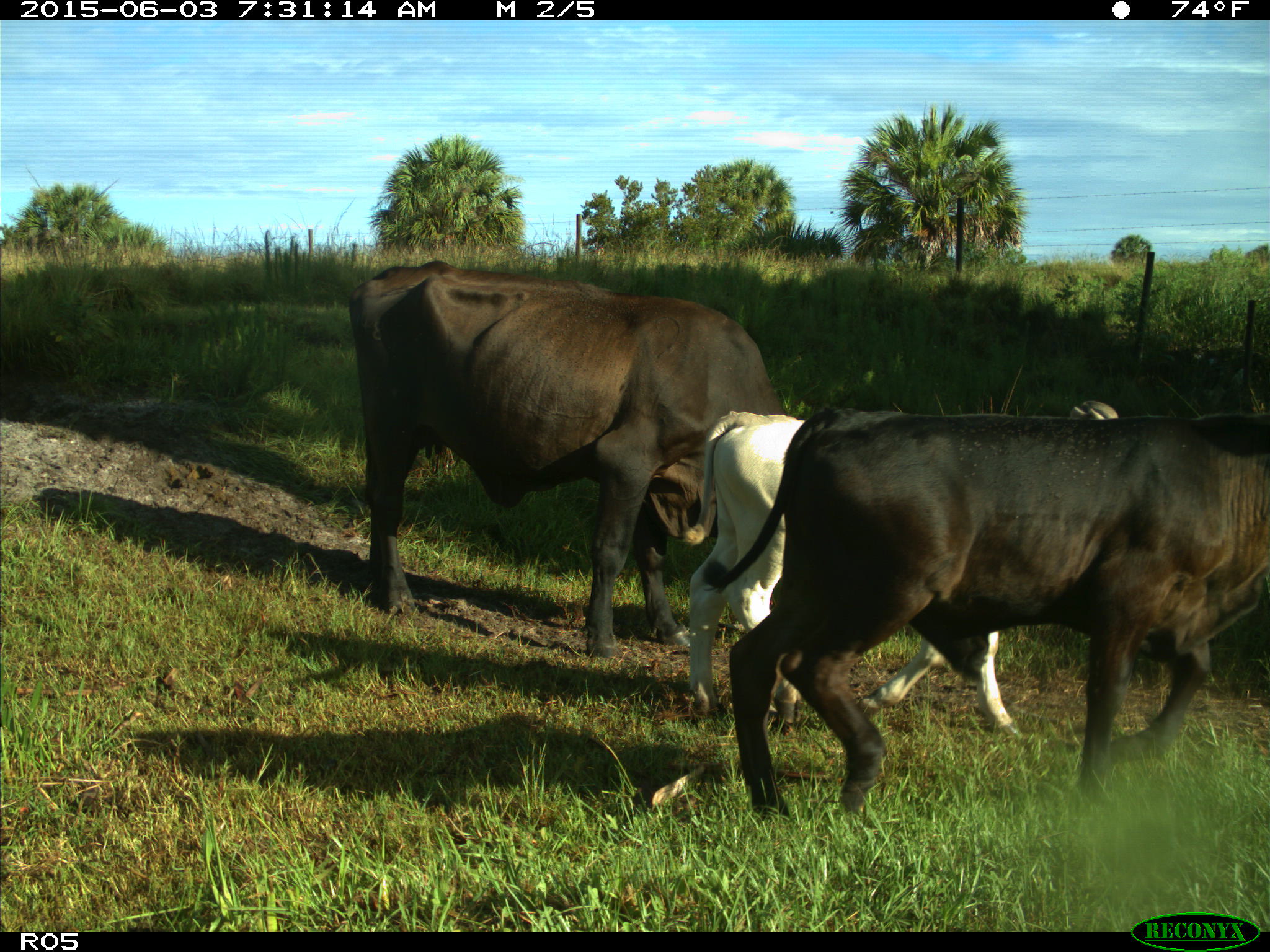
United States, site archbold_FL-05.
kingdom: Animalia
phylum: Chordata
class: Mammalia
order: Artiodactyla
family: Bovidae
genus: Bos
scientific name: Bos taurus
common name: domestic cow